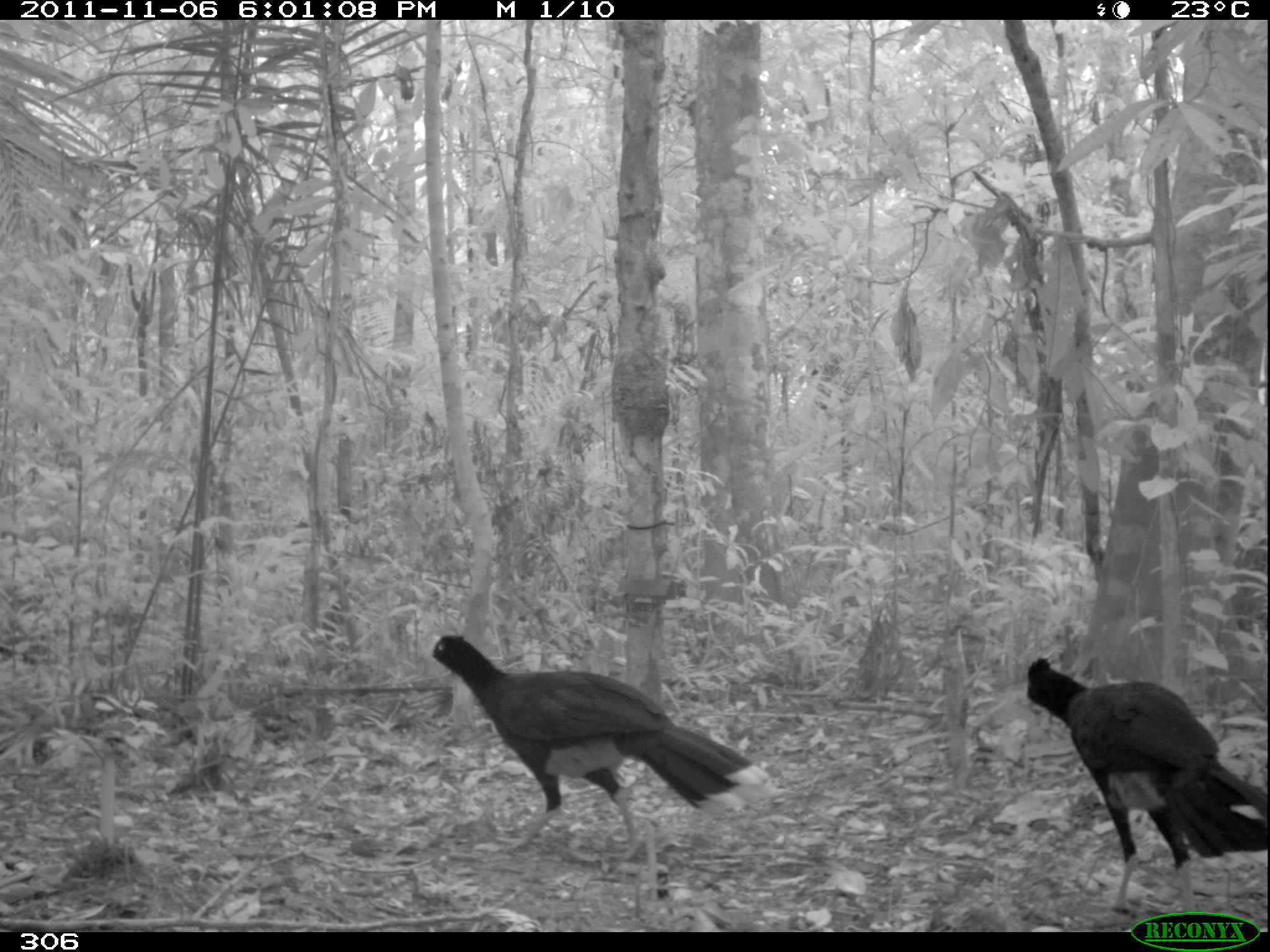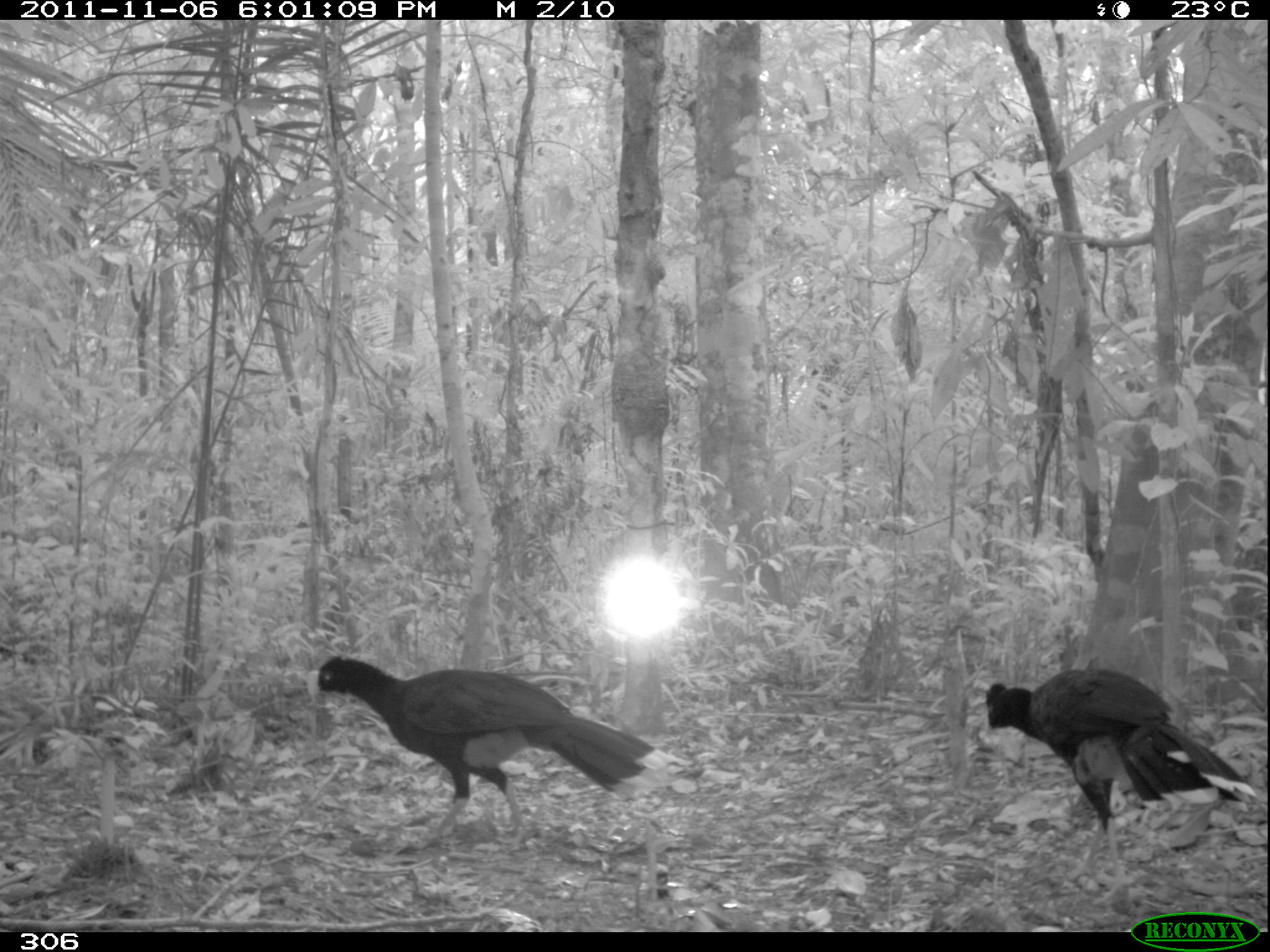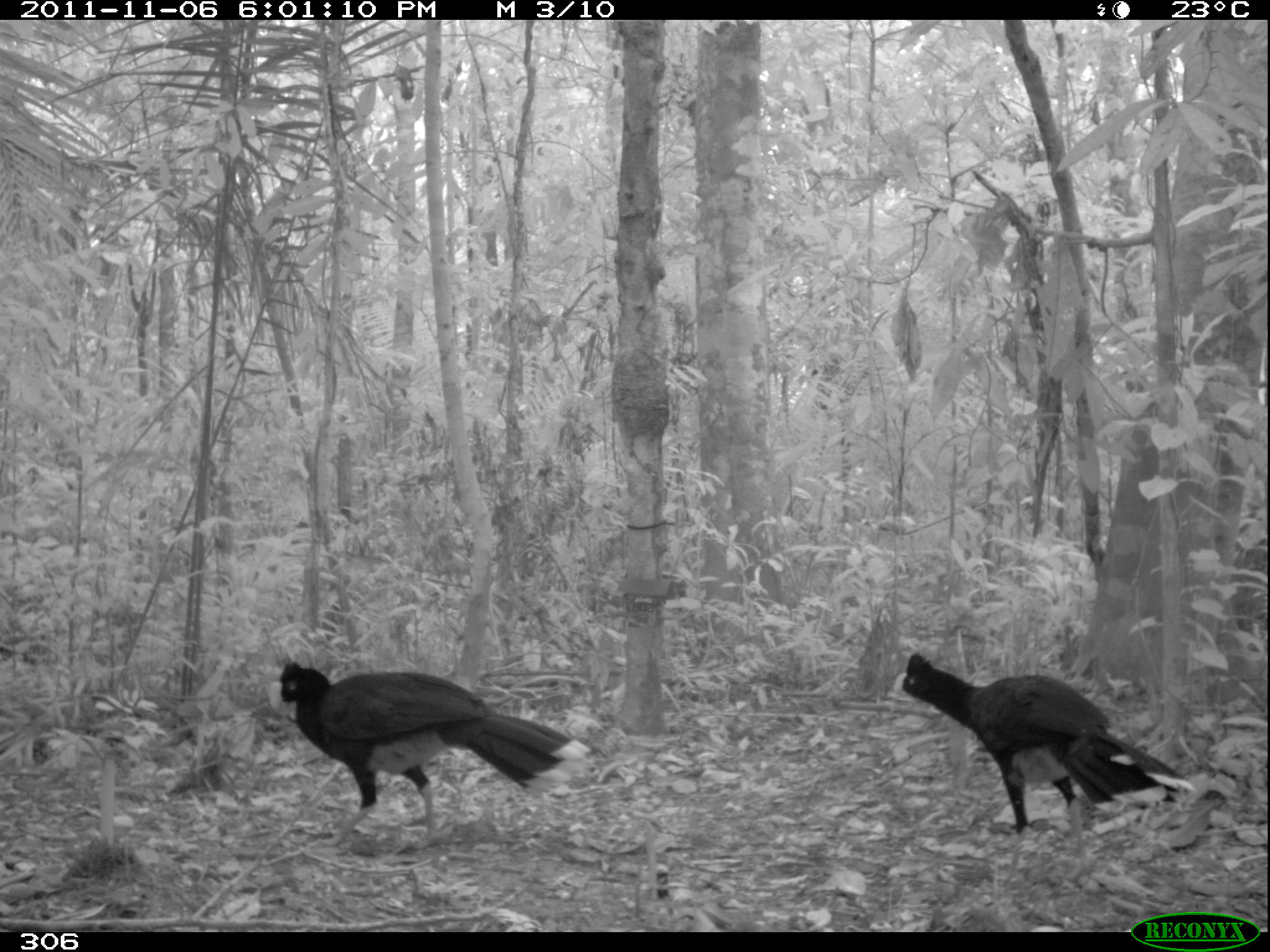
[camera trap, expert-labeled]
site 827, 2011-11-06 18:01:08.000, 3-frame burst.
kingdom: Animalia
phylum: Chordata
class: Aves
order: Galliformes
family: Cracidae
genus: Mitu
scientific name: Mitu tuberosum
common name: razor-billed curassow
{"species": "Mitu tuberosum (razor-billed curassow)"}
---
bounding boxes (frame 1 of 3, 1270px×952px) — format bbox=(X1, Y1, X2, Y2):
mitu tuberosum: bbox=(412, 632, 771, 863); bbox=(1015, 655, 1268, 914)